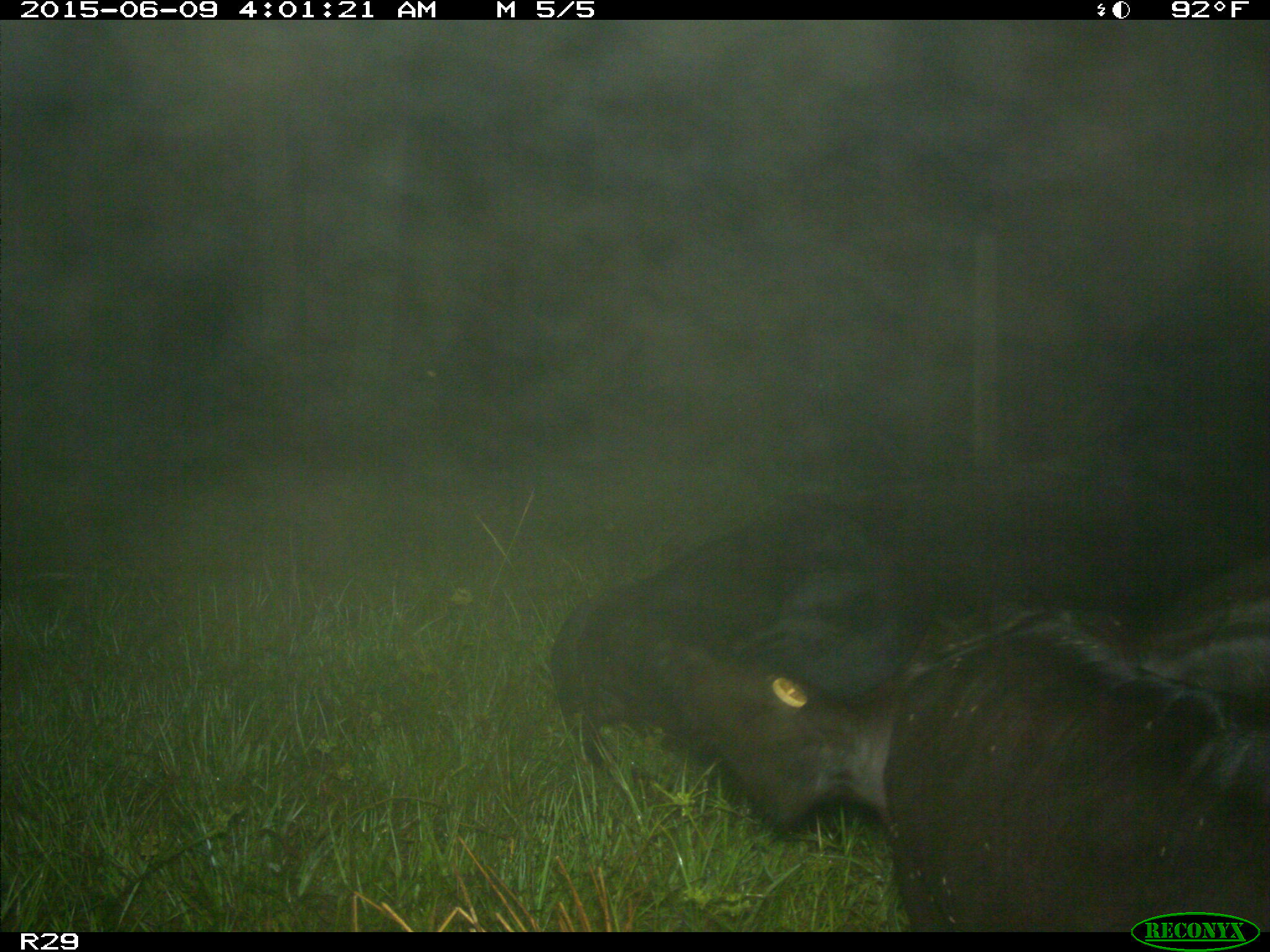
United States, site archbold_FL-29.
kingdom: Animalia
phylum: Chordata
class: Mammalia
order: Artiodactyla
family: Bovidae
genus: Bos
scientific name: Bos taurus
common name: domestic cow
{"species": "Bos taurus (domestic cow)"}